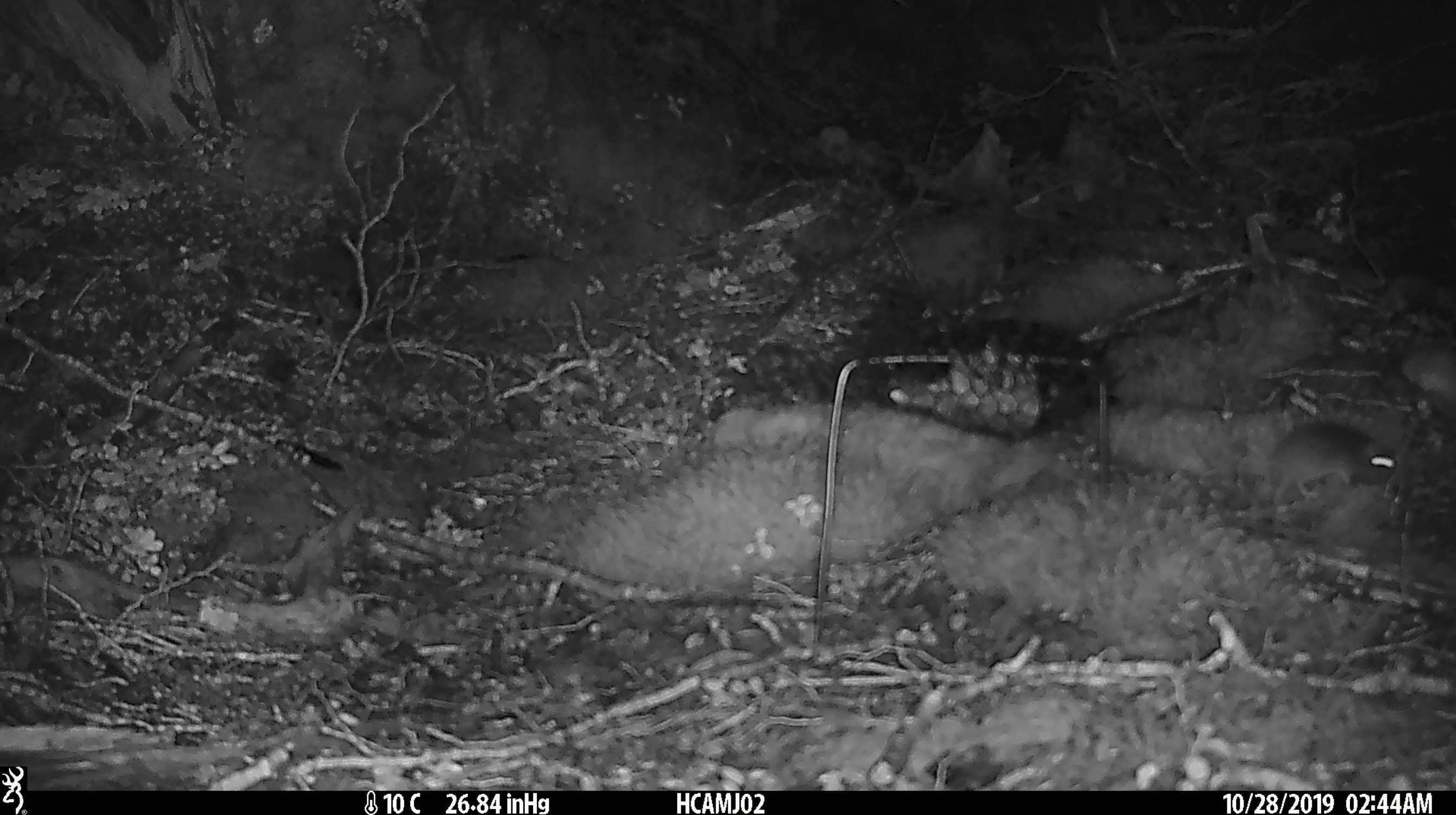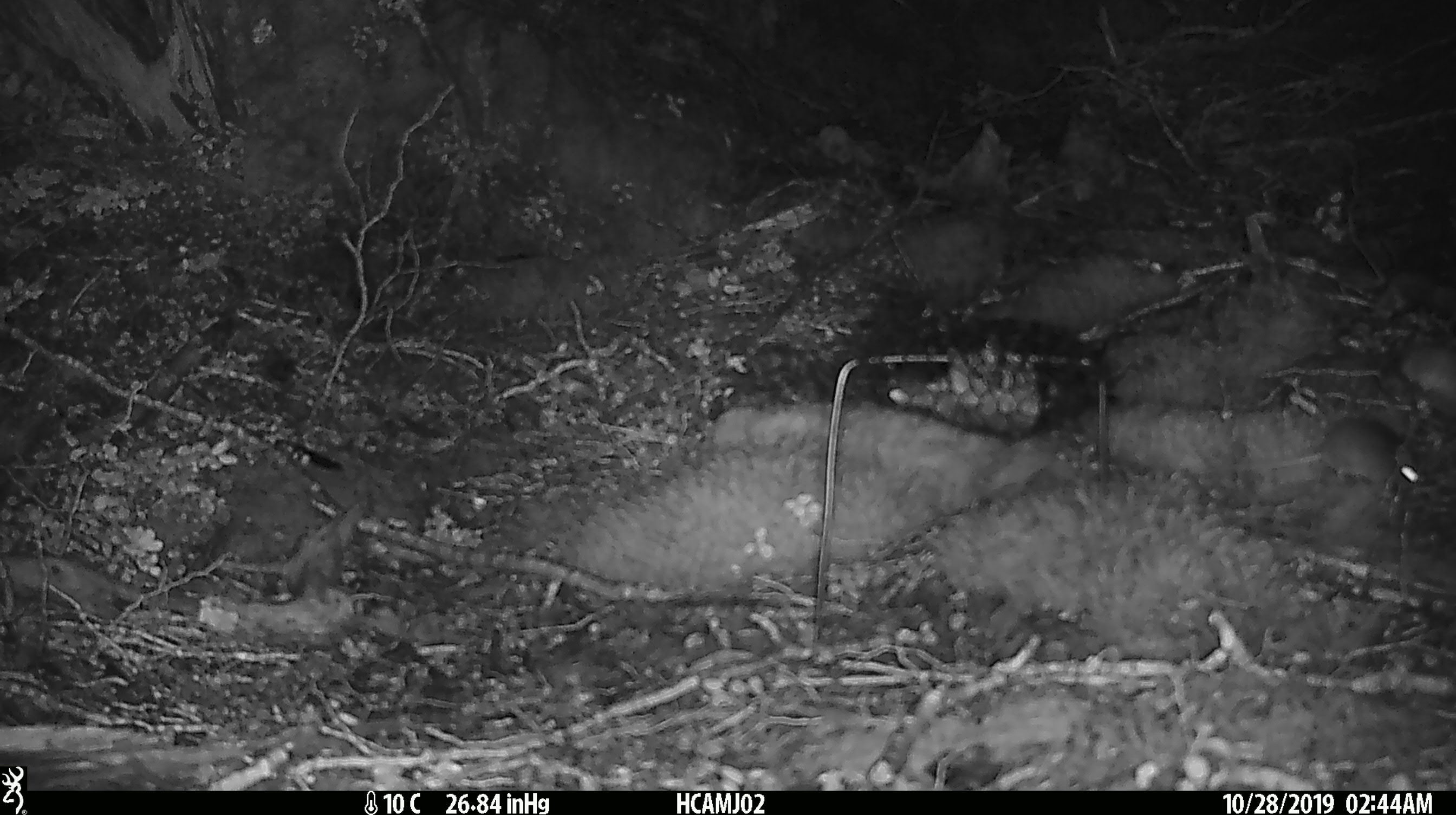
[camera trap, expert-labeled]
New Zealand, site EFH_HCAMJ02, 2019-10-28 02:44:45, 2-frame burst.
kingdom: Animalia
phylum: Chordata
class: Mammalia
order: Rodentia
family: Muridae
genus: Mus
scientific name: Mus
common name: mouse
Mouse (Mus).